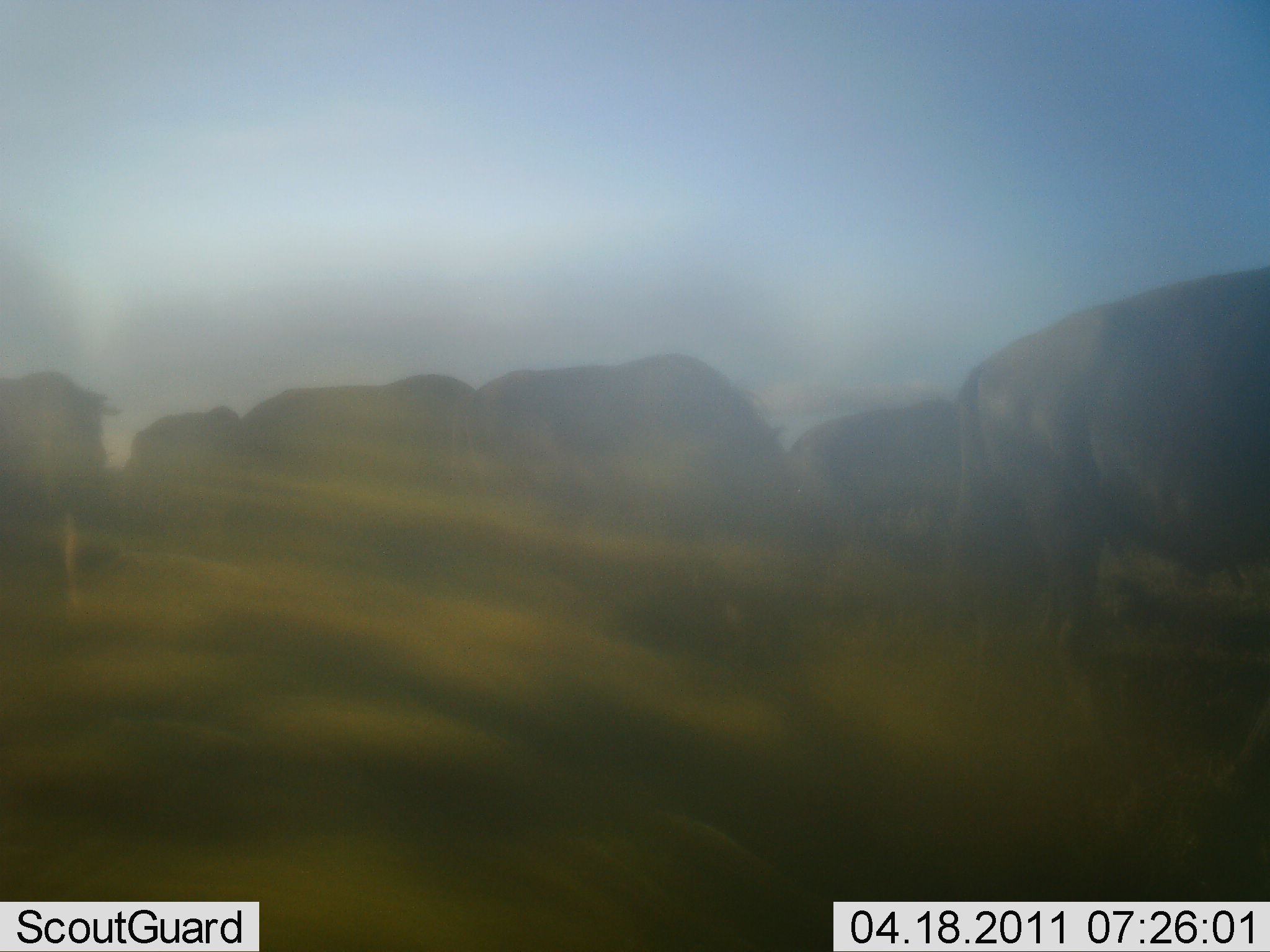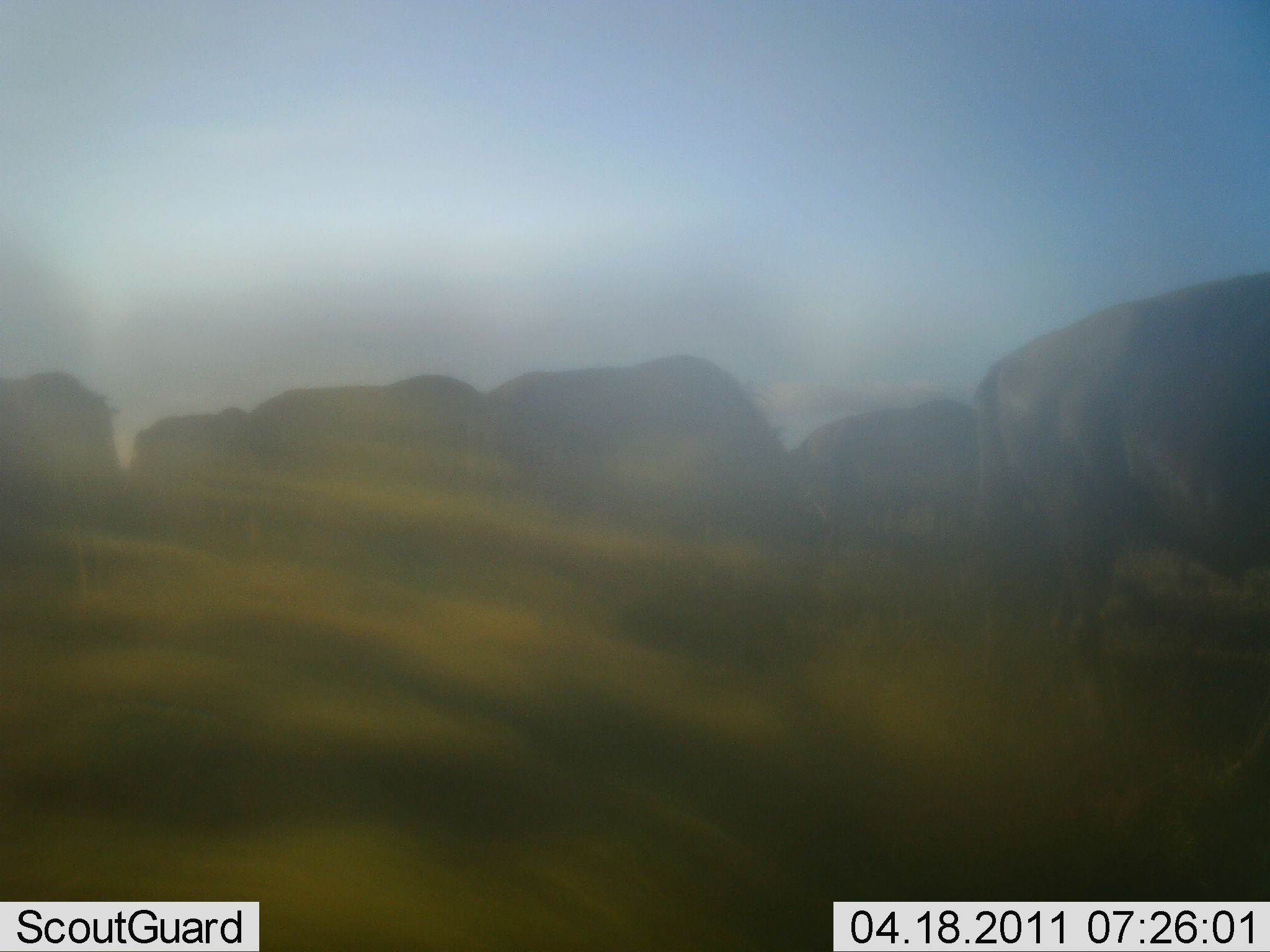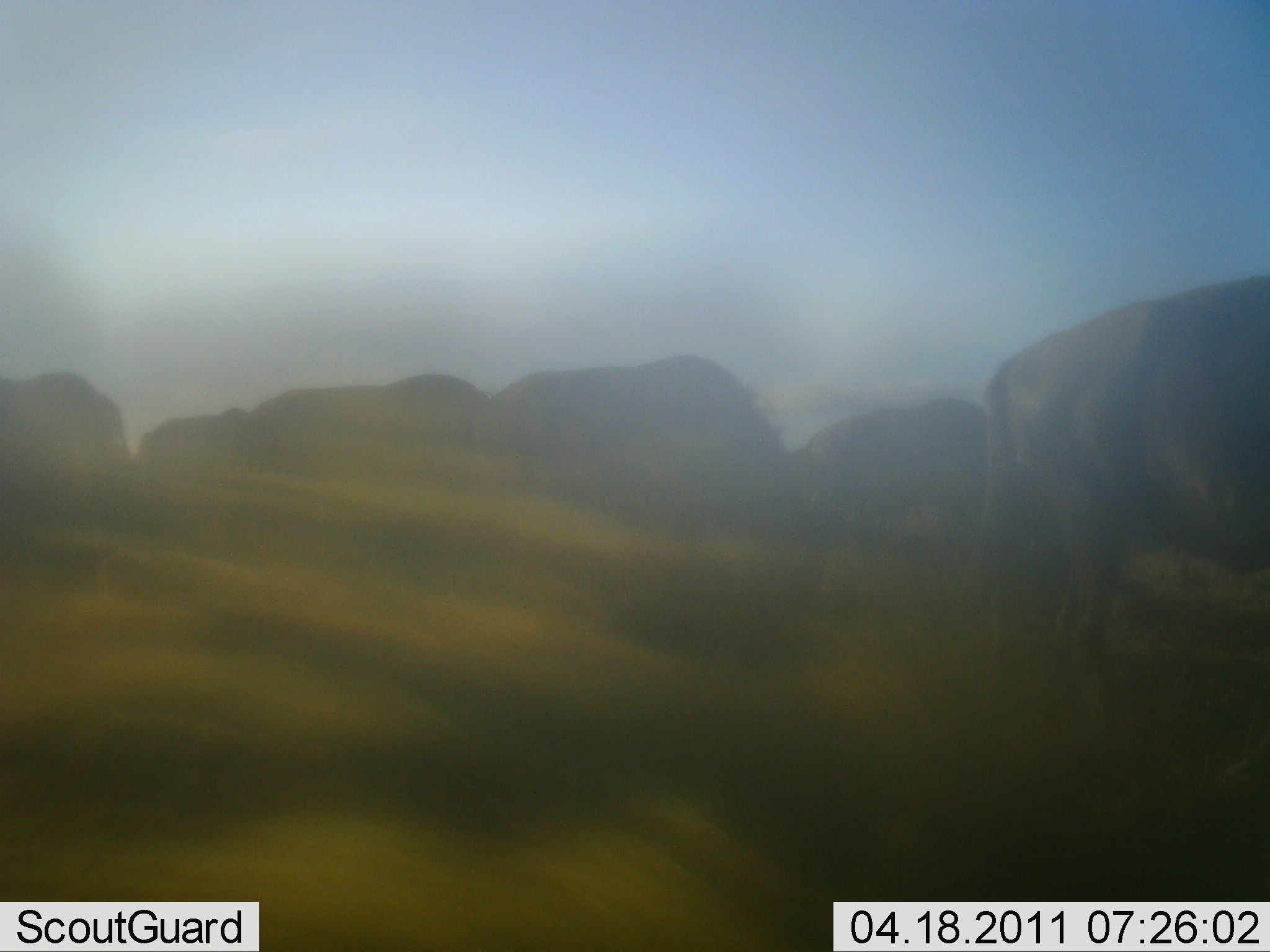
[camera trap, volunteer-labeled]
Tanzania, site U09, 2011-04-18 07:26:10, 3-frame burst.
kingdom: Animalia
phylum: Chordata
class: Mammalia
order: Artiodactyla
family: Bovidae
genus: Connochaetes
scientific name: Connochaetes taurinus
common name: blue wildebeest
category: wildebeest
Wildebeest (blue wildebeest) (Connochaetes taurinus), count 6. Behavior (volunteer vote fractions): standing 56%, resting 0%, moving 44%, interacting 0%. Young present (vote fraction): 0%. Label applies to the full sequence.